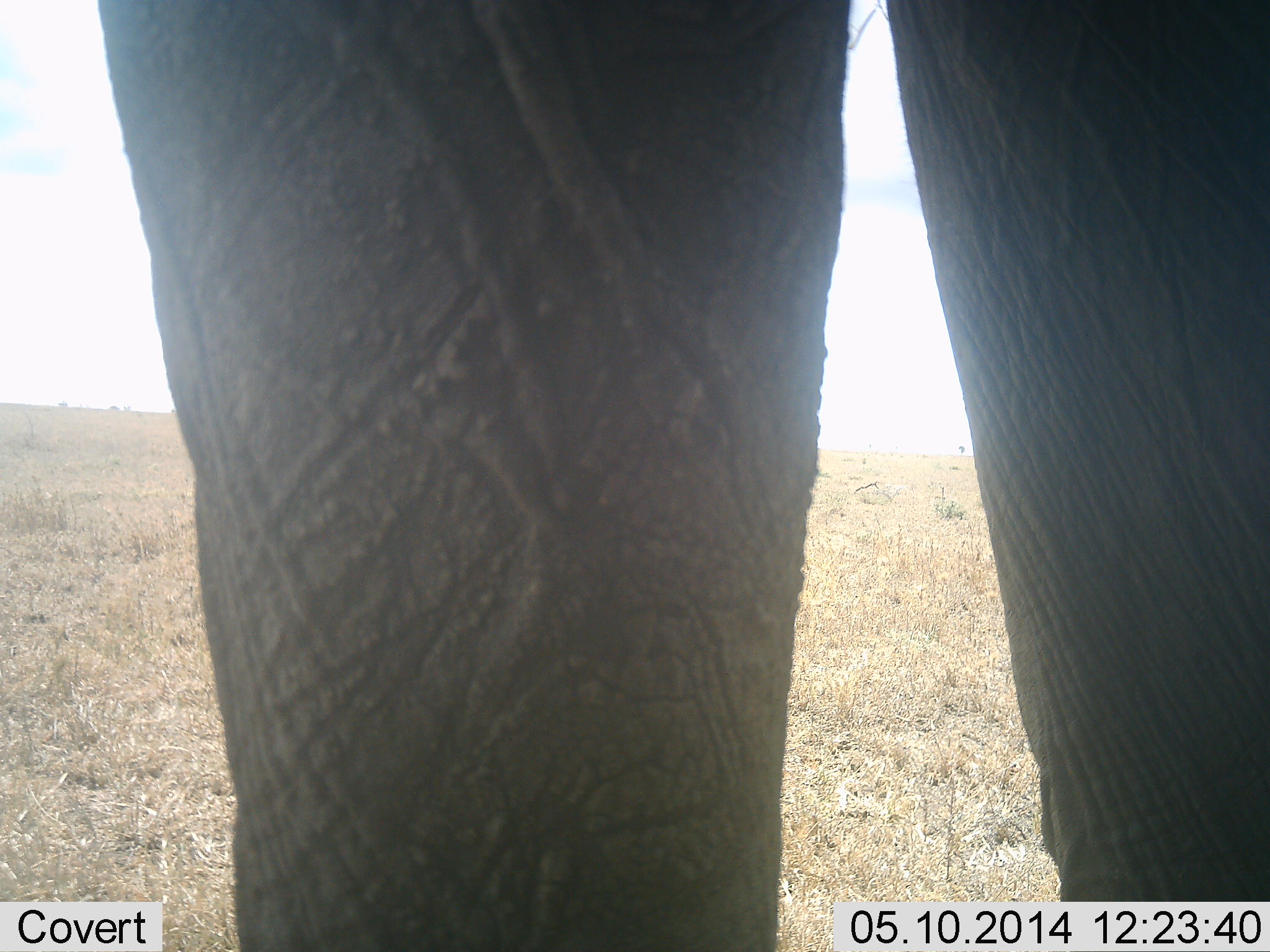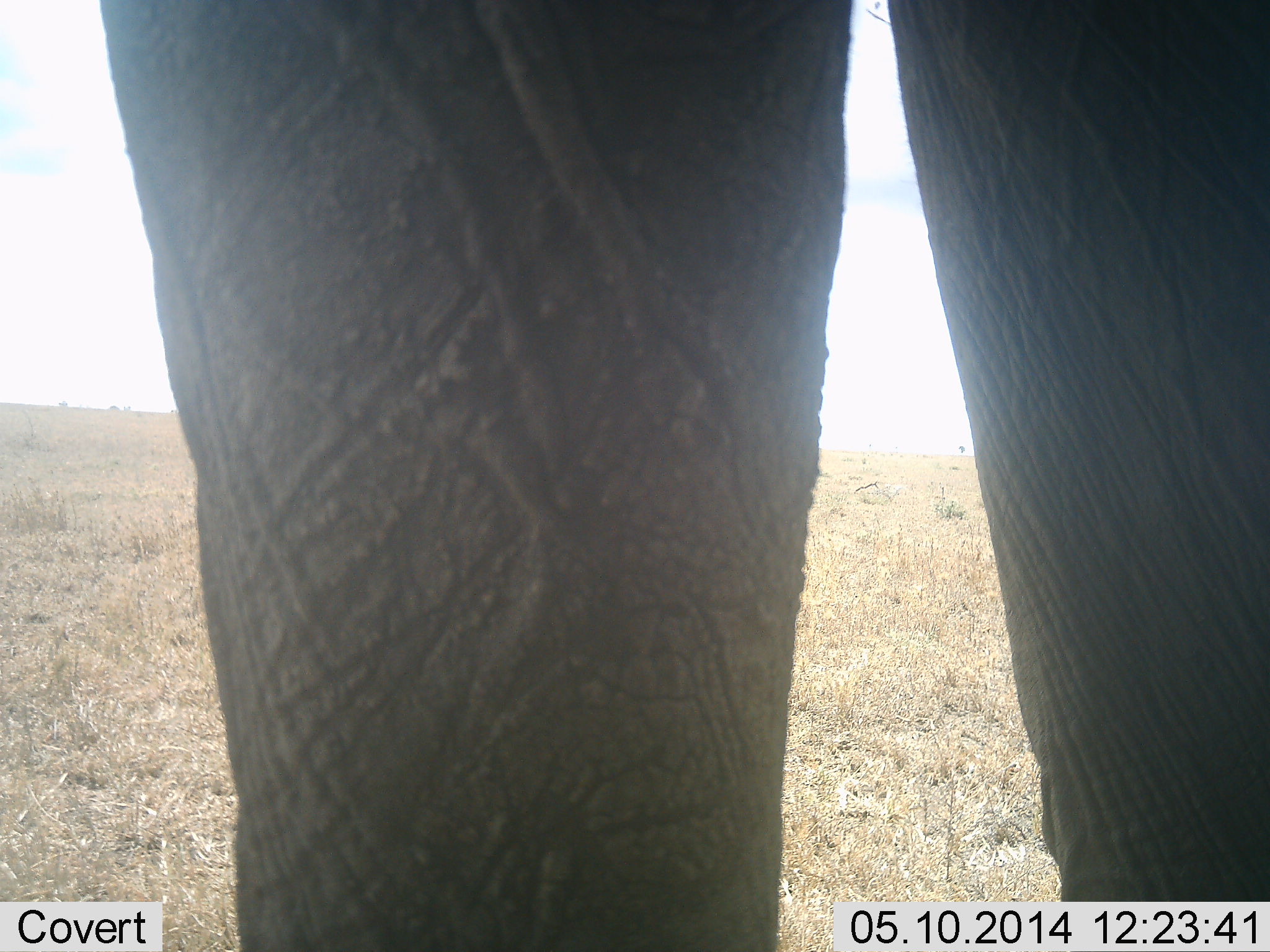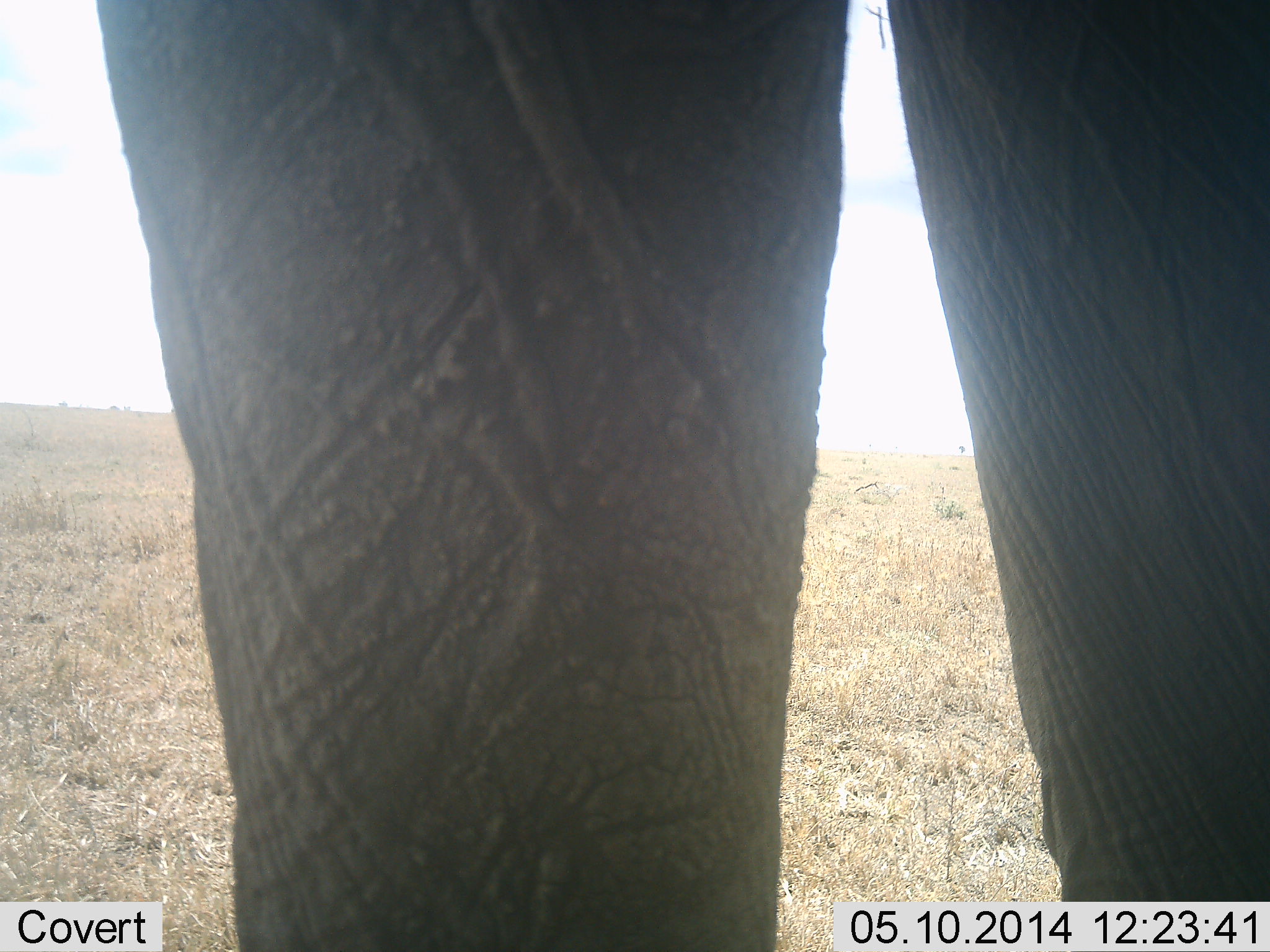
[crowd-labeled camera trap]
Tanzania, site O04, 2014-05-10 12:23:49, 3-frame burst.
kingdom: Animalia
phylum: Chordata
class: Mammalia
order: Proboscidea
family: Elephantidae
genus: Loxodonta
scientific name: Loxodonta africana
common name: african bush elephant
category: elephant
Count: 1.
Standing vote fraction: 100%.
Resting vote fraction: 0%.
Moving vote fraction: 0%.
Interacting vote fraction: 0%.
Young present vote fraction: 0%.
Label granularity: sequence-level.